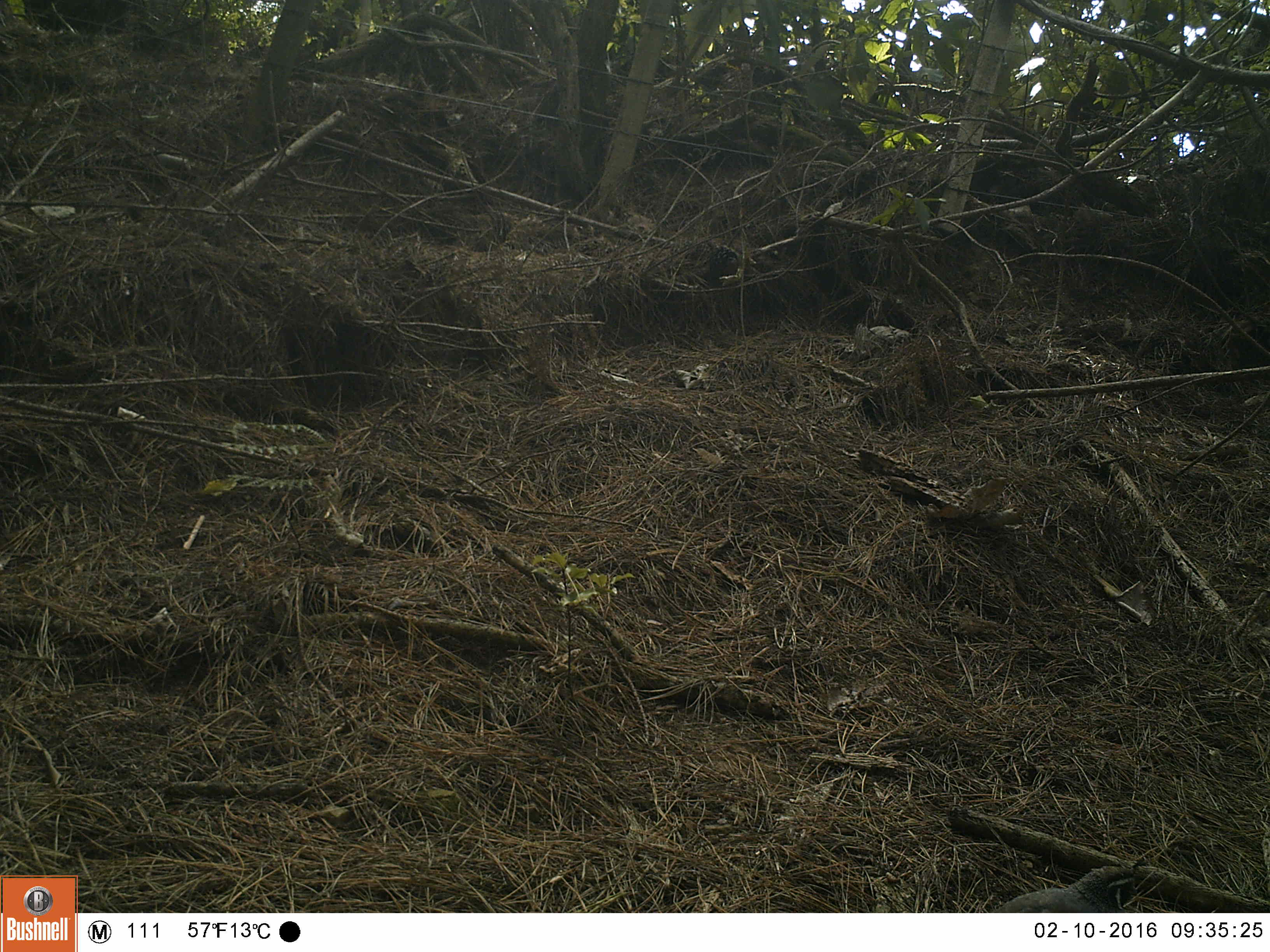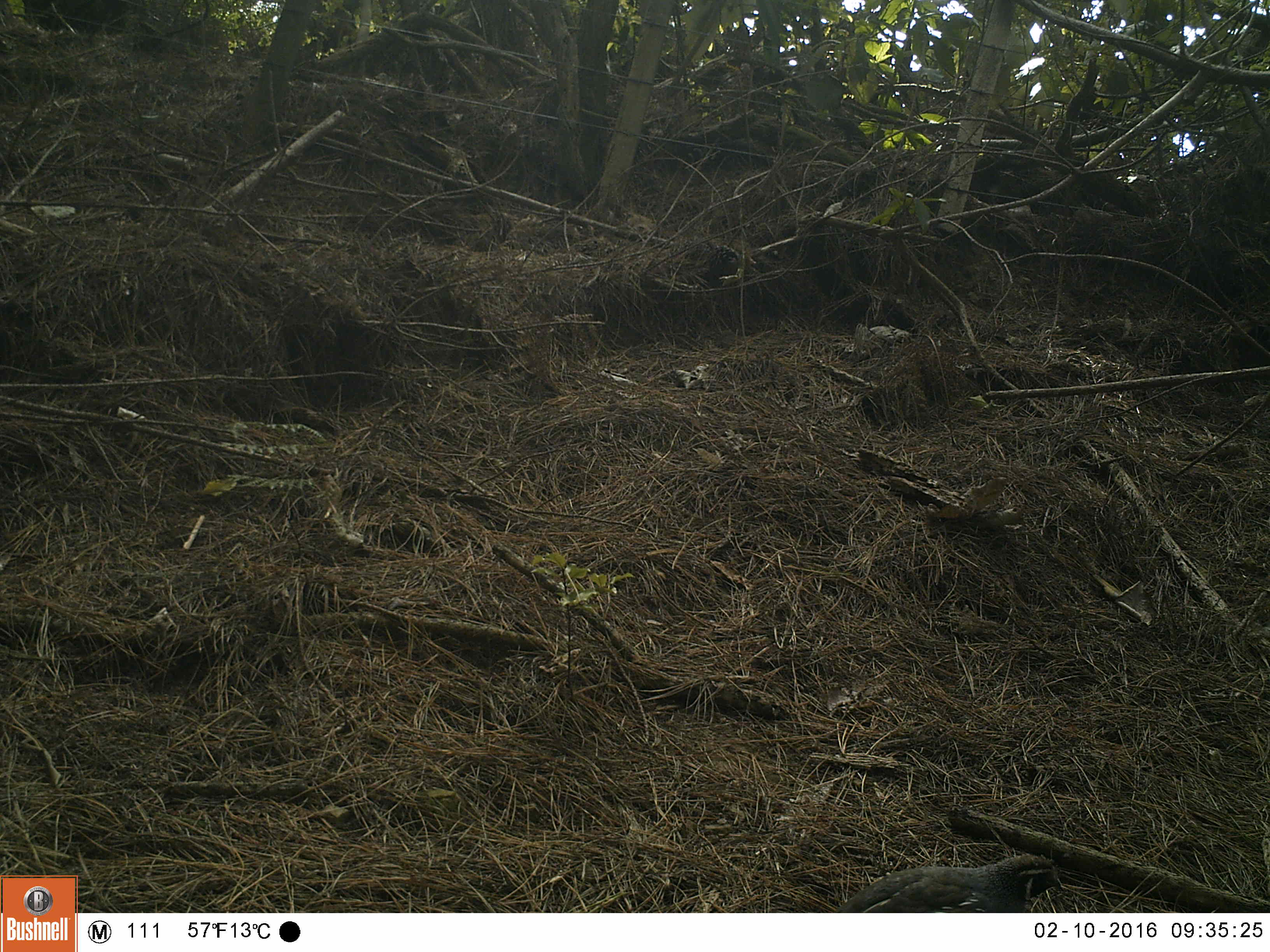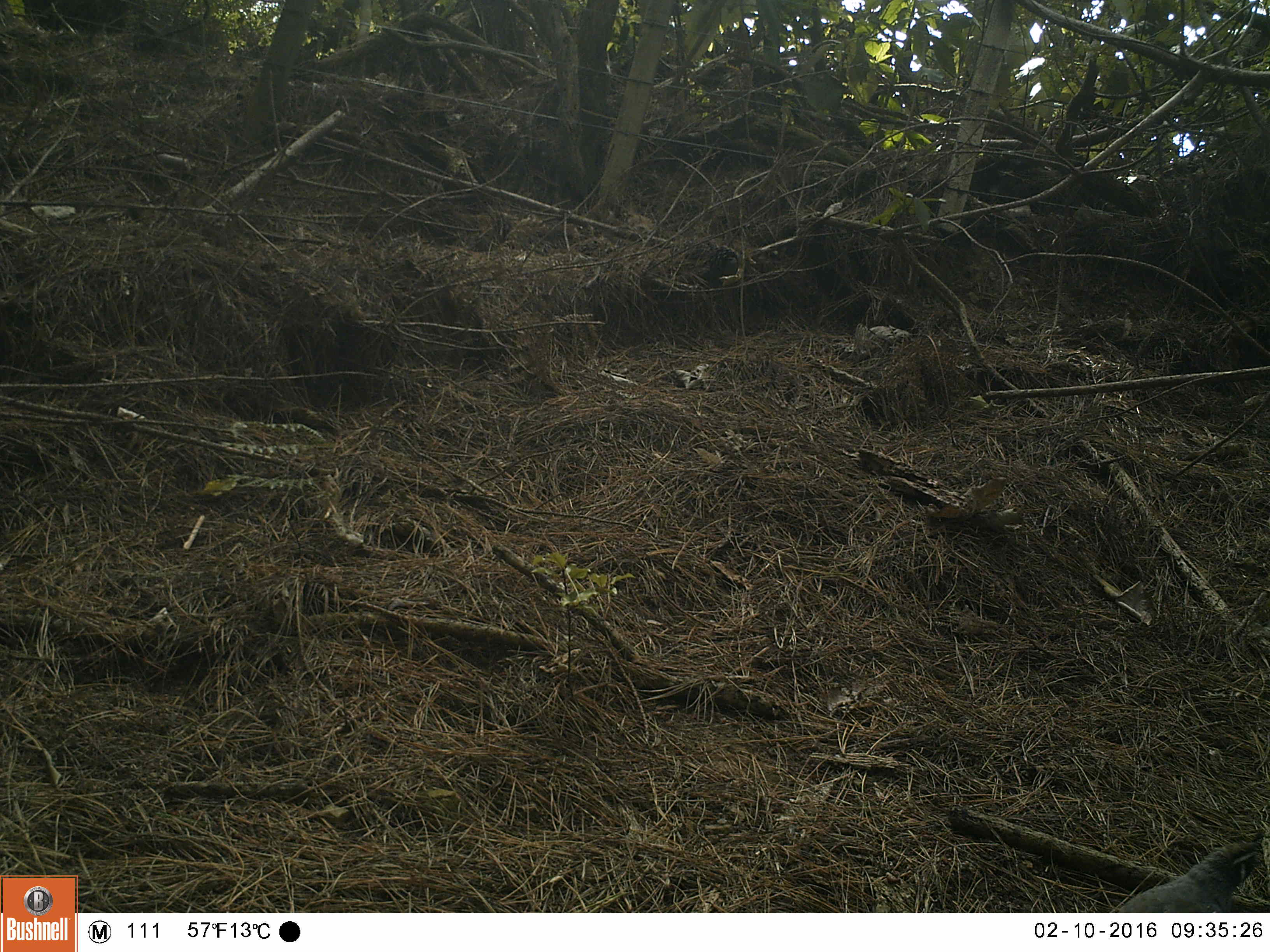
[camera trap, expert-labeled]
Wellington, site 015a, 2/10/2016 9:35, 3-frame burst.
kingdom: Animalia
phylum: Chordata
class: Aves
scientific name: Aves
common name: bird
Bird (Aves).